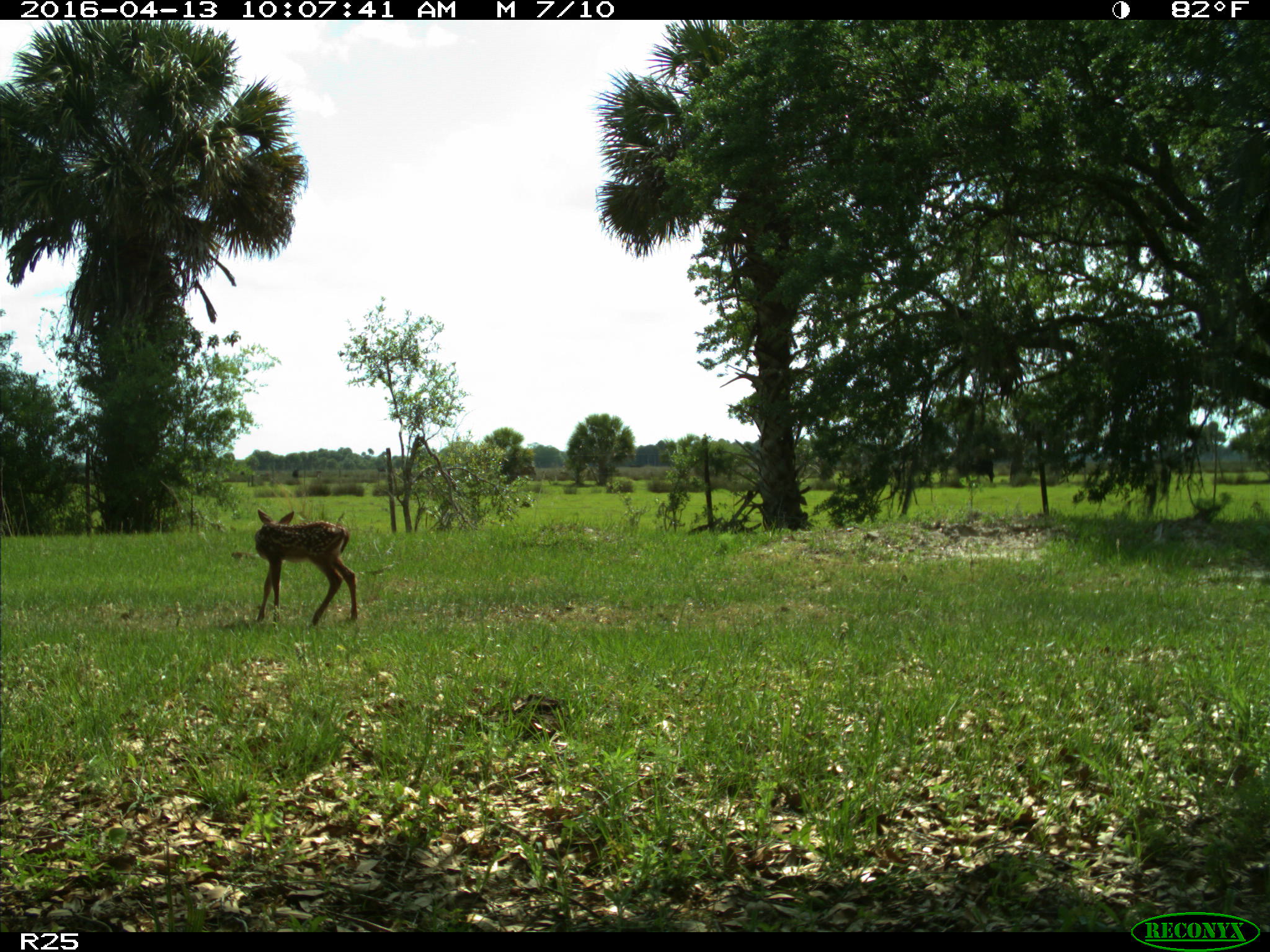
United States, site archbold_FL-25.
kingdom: Animalia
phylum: Chordata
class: Mammalia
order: Artiodactyla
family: Cervidae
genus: Odocoileus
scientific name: Odocoileus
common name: deer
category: unidentified deer